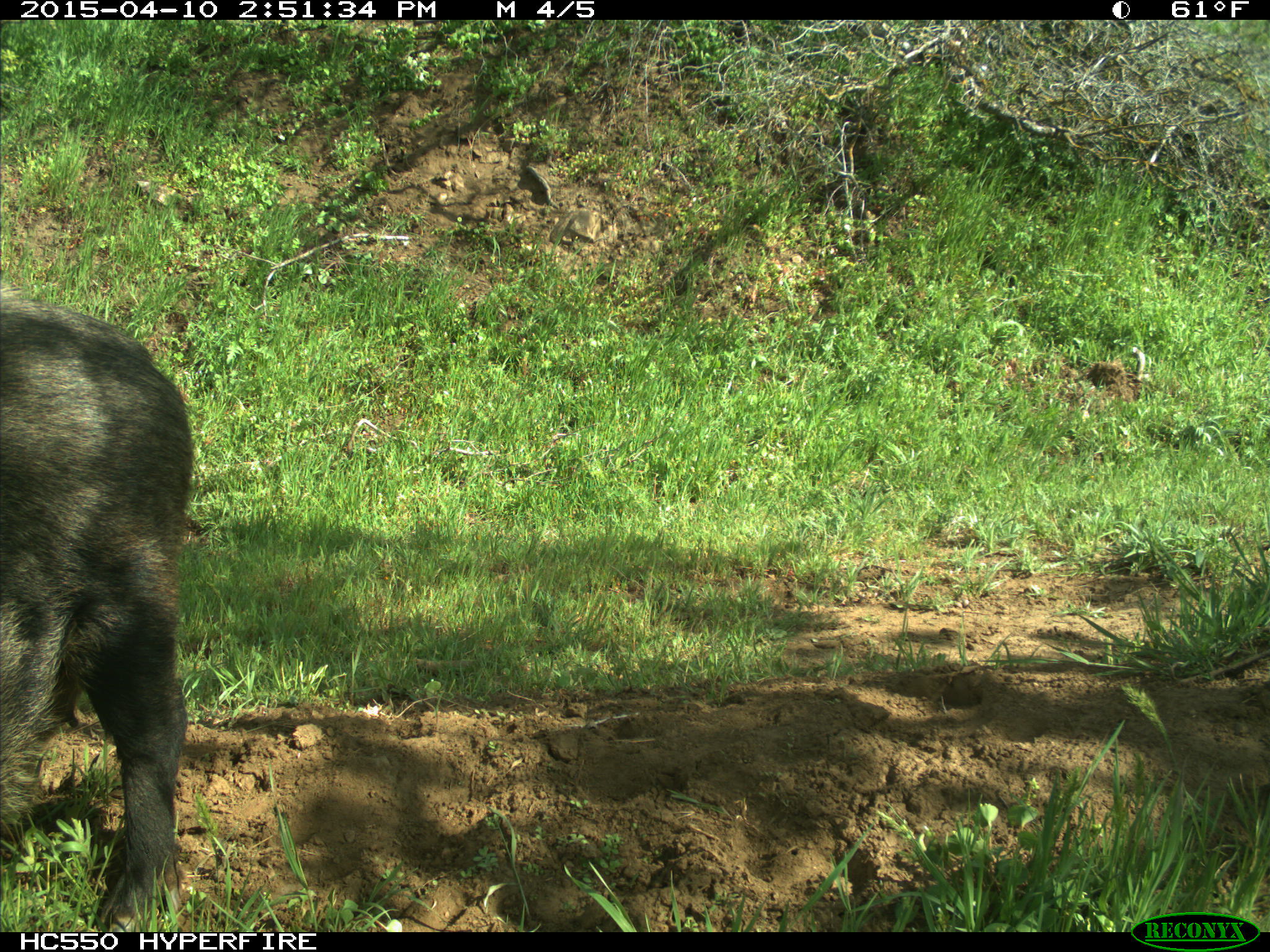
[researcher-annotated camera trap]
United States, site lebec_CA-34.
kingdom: Animalia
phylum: Chordata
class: Mammalia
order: Artiodactyla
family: Suidae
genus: Sus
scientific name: Sus scrofa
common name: wild boar